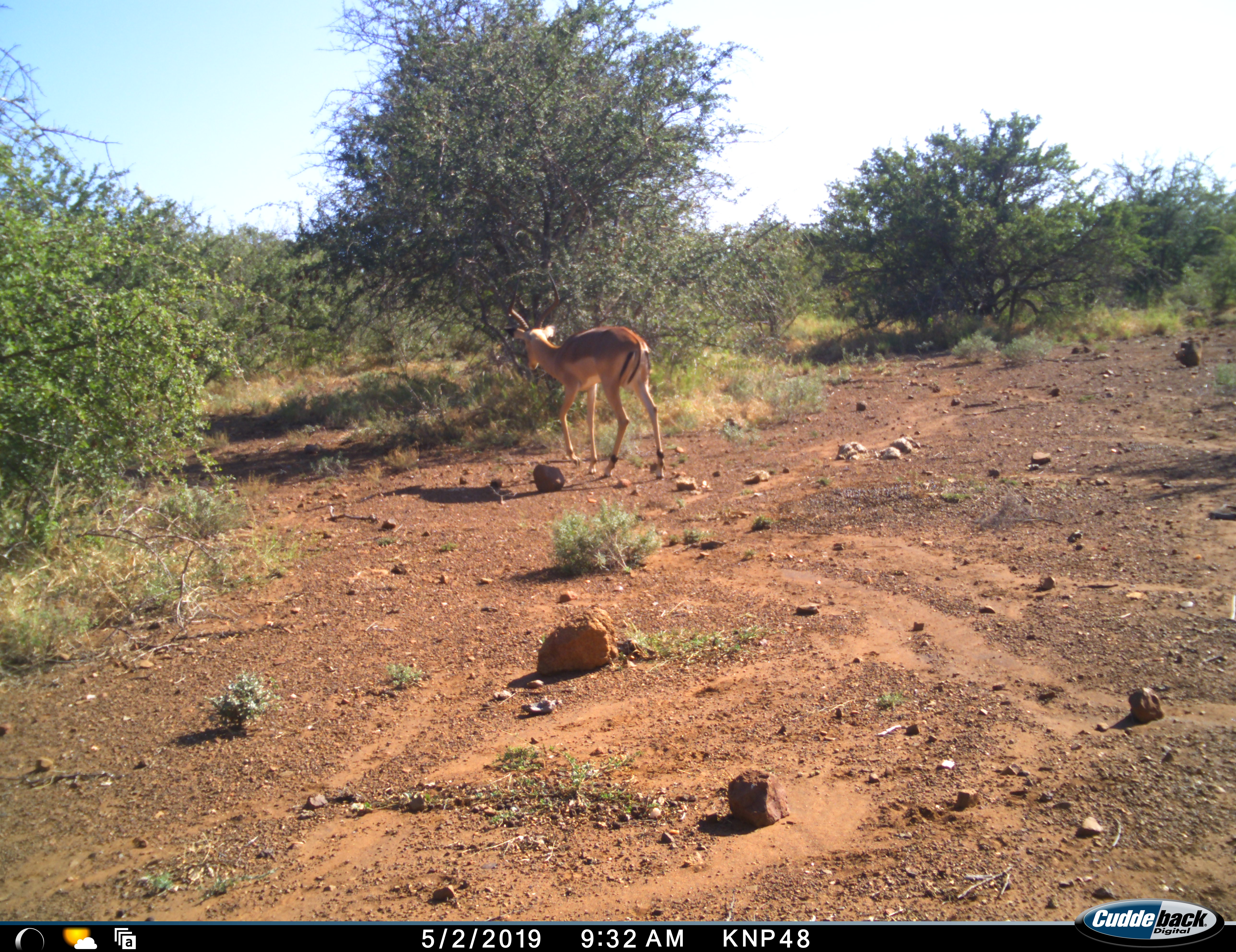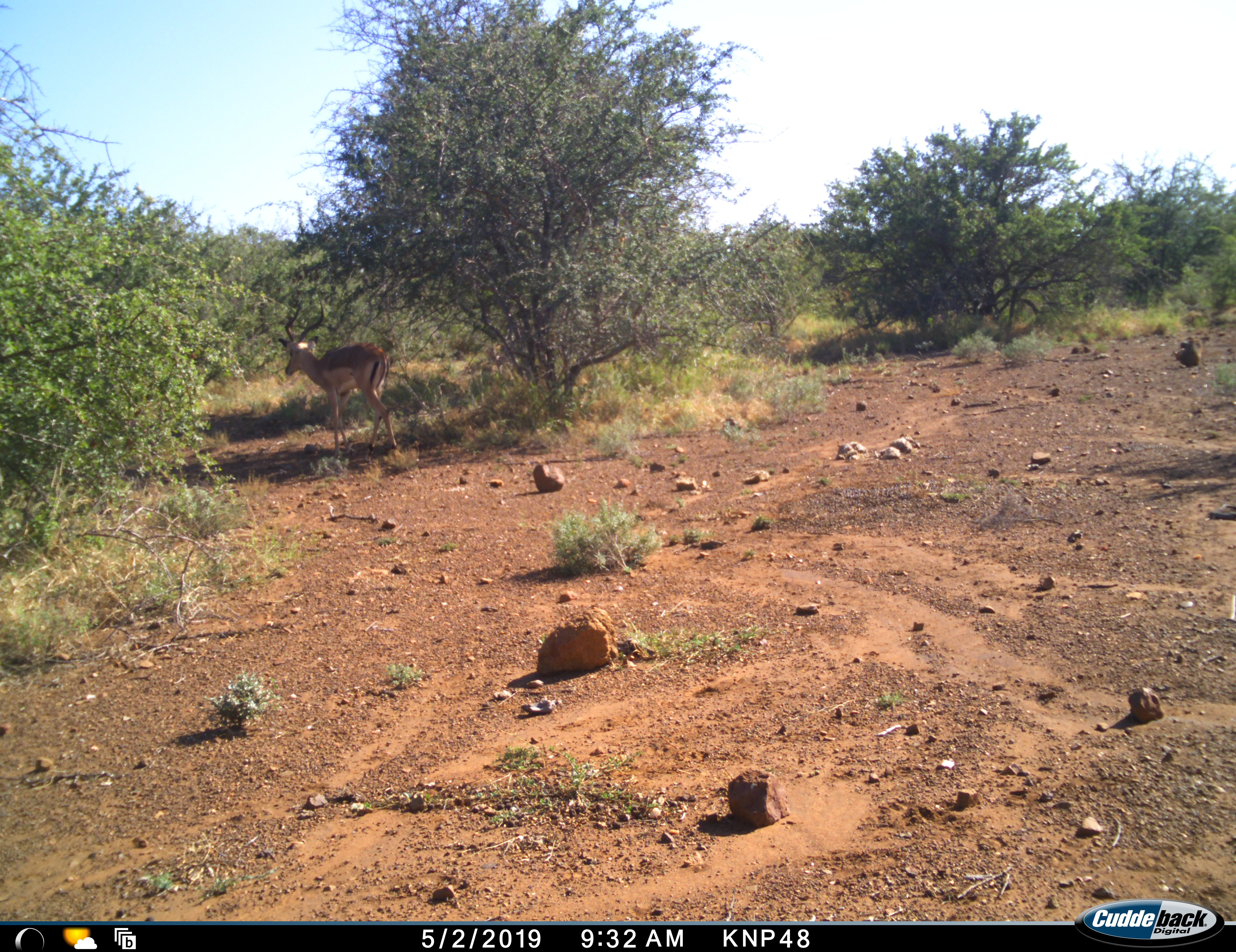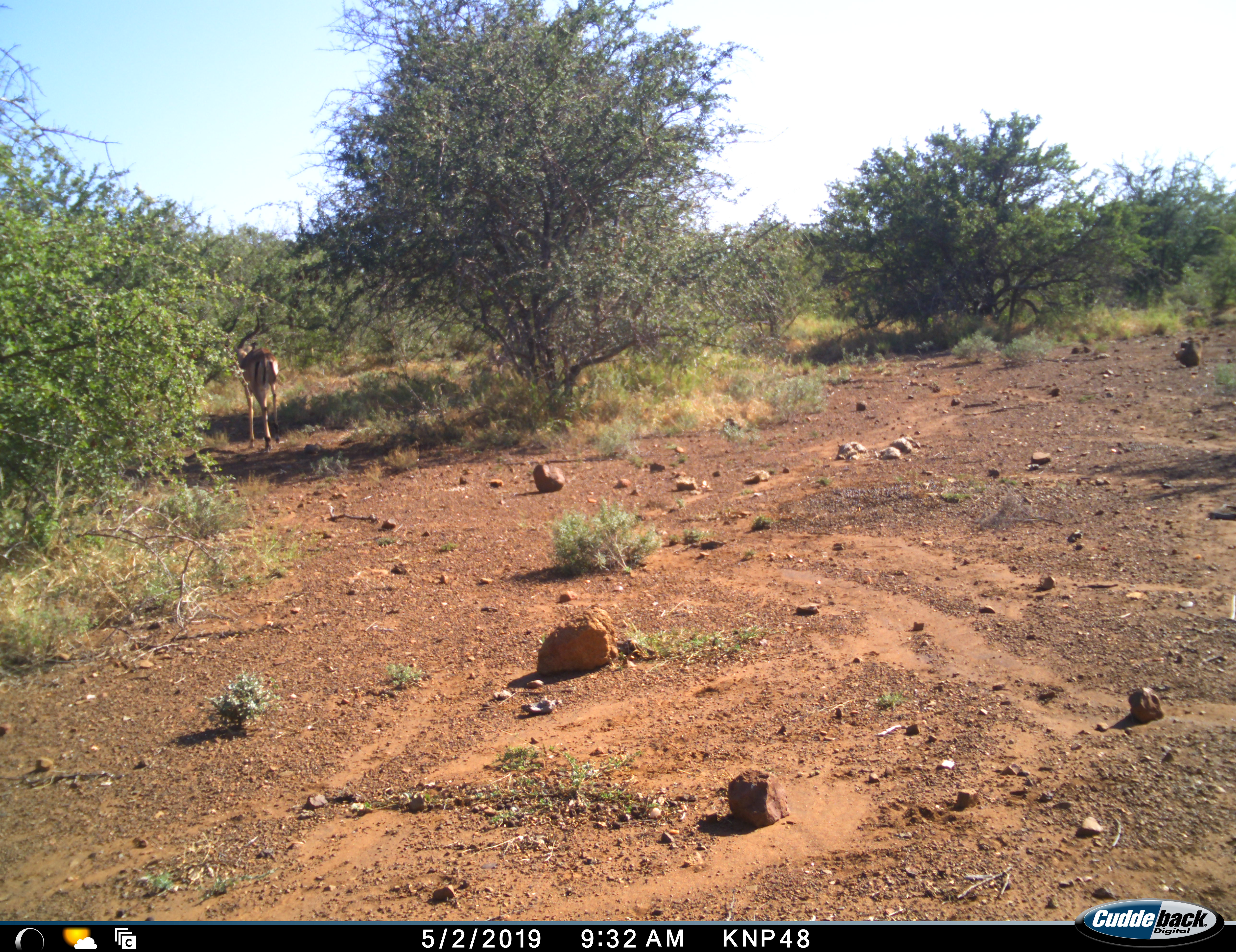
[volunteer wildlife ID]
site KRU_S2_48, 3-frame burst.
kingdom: Animalia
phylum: Chordata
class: Mammalia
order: Artiodactyla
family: Bovidae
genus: Aepyceros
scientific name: Aepyceros melampus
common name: impala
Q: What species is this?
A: Impala (Aepyceros melampus).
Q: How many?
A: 1.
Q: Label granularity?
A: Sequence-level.